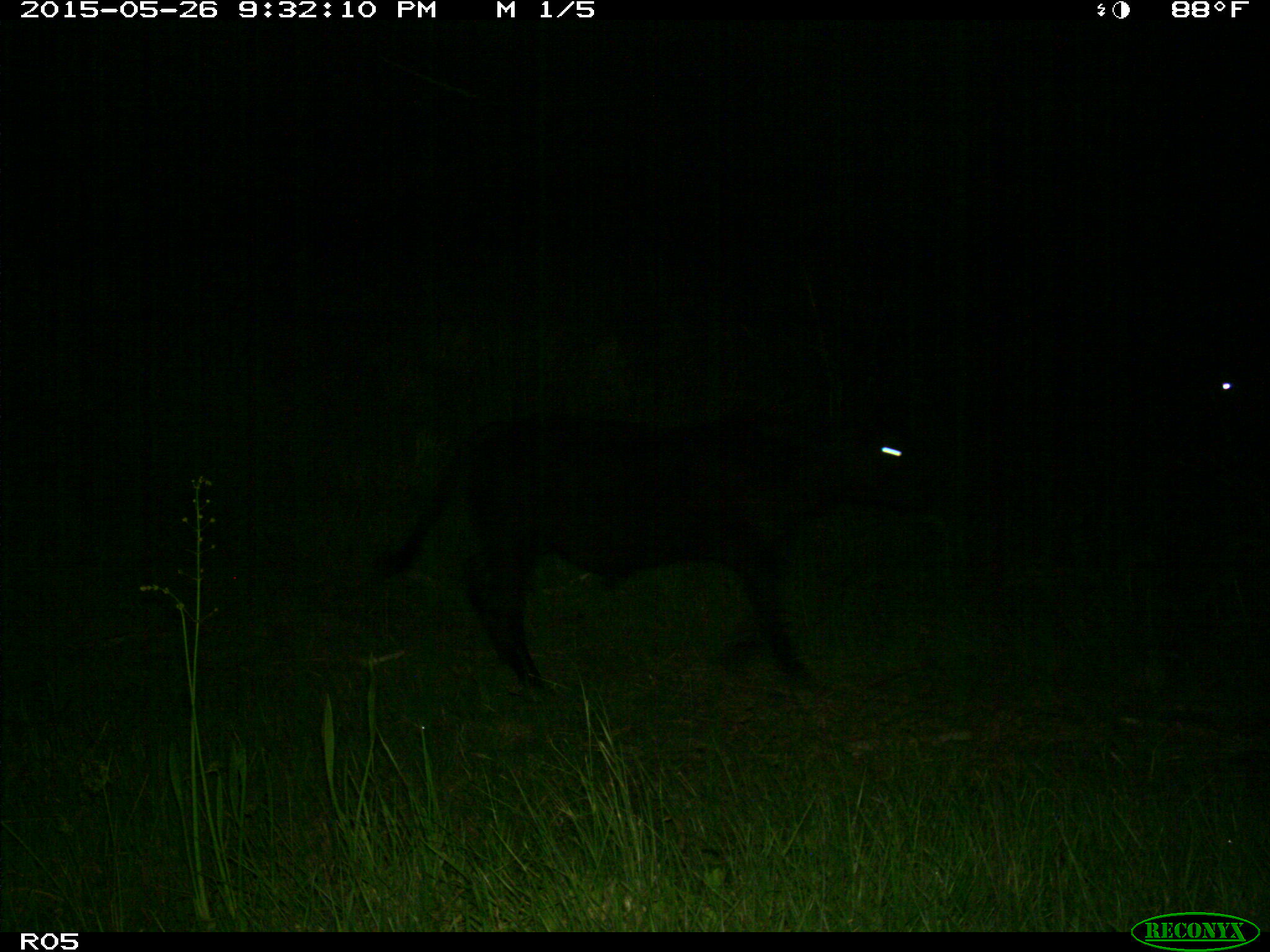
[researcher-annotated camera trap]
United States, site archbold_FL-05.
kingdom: Animalia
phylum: Chordata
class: Mammalia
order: Artiodactyla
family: Bovidae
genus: Bos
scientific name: Bos taurus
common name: domestic cow